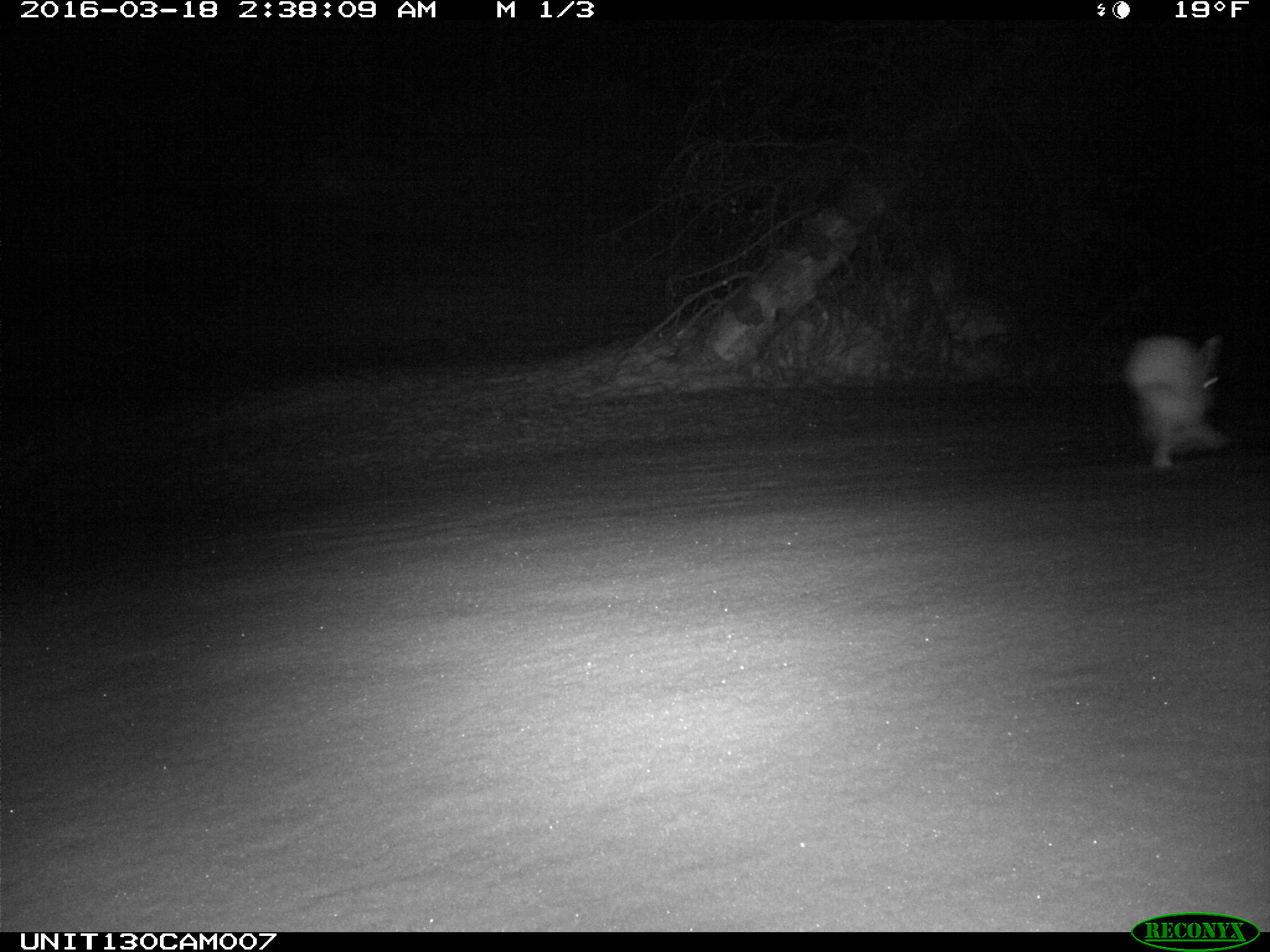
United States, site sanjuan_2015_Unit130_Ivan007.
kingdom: Animalia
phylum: Chordata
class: Mammalia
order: Lagomorpha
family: Leporidae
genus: Lepus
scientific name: Lepus americanus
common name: snowshoe hare